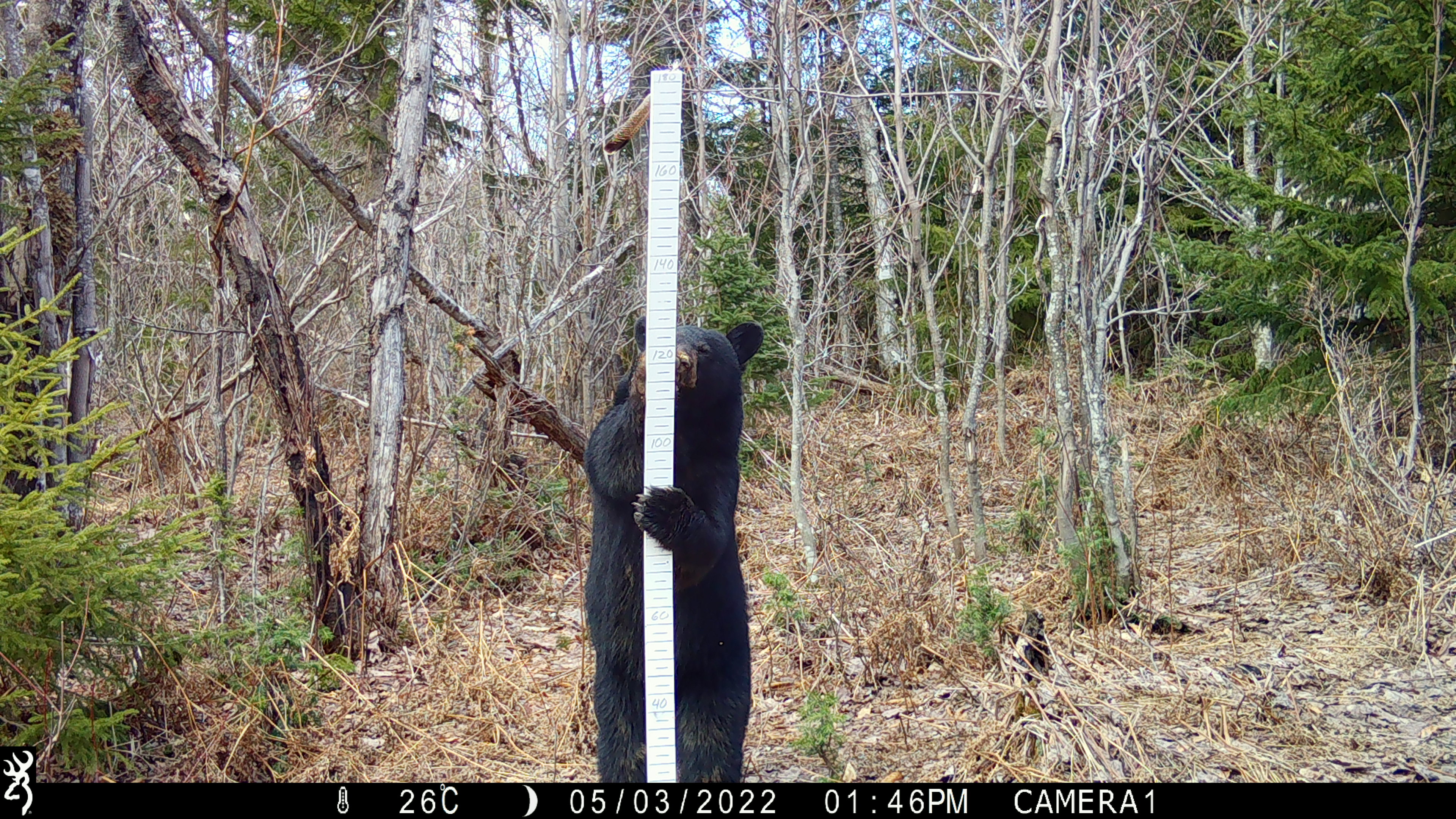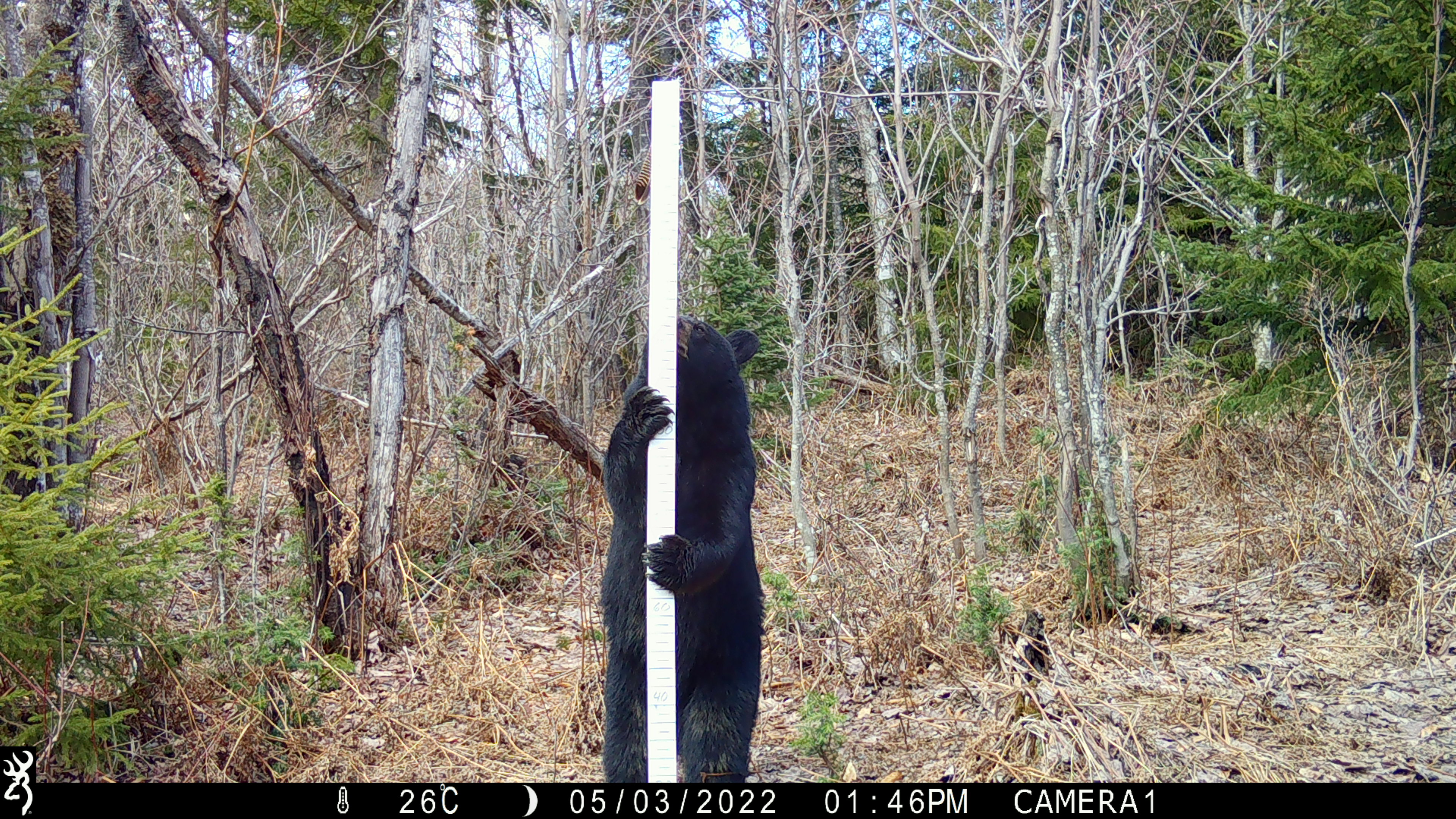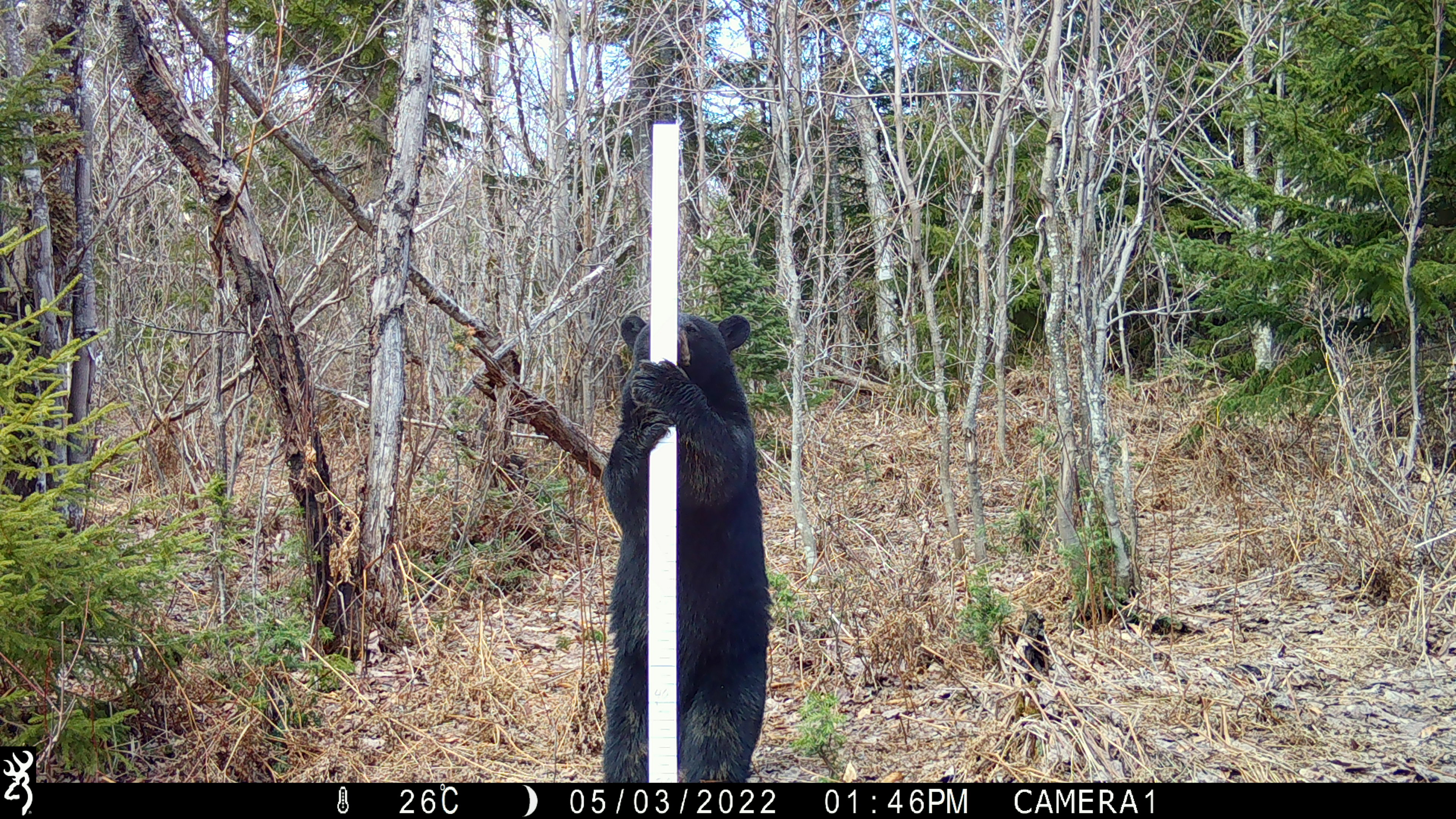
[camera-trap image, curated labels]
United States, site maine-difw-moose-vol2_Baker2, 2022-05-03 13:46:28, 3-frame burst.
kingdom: Animalia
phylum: Chordata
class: Mammalia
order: Carnivora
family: Ursidae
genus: Ursus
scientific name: Ursus americanus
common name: black bear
Black bear (Ursus americanus).